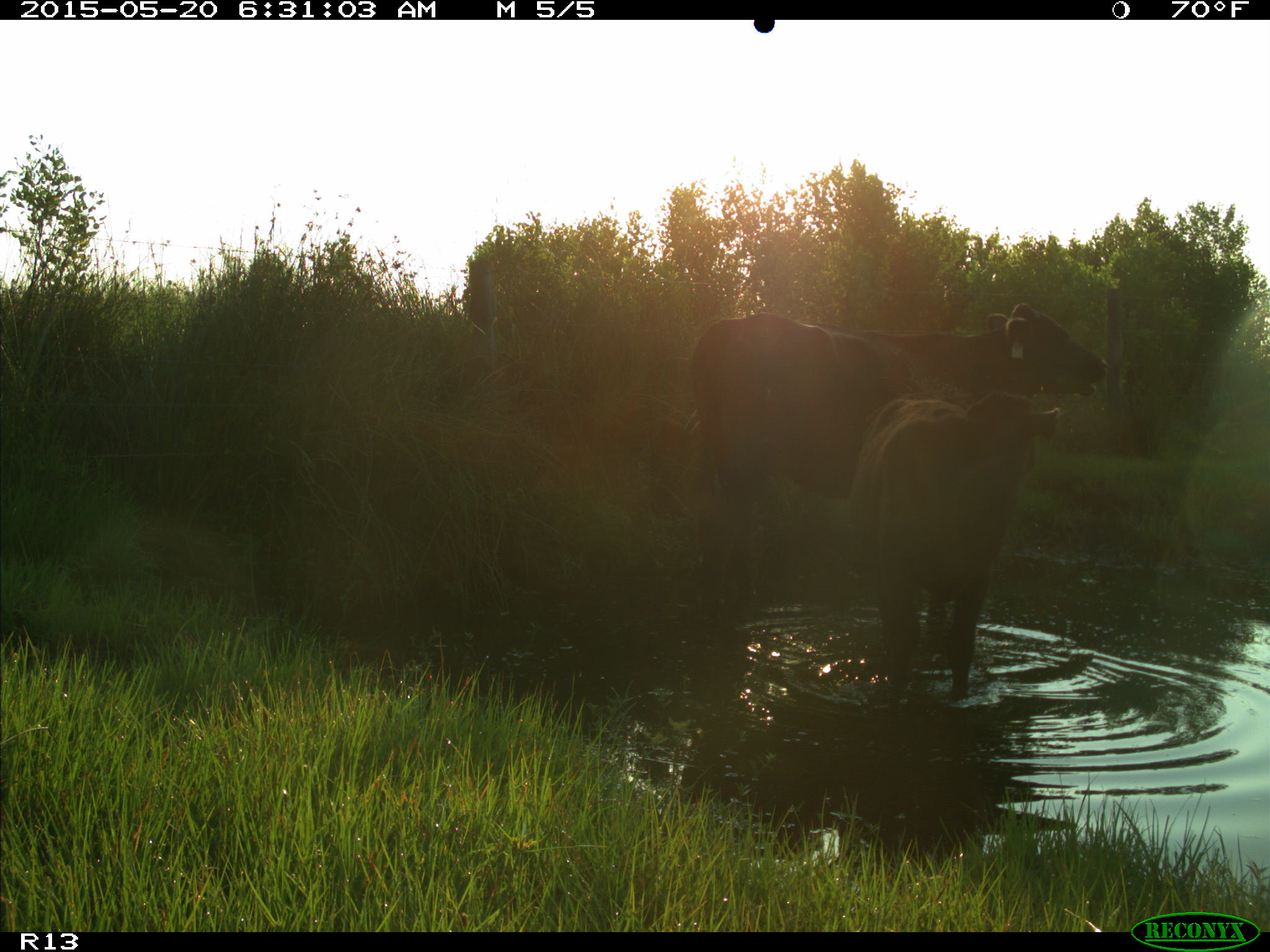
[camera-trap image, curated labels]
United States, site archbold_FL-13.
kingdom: Animalia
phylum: Chordata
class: Mammalia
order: Artiodactyla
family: Bovidae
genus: Bos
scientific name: Bos taurus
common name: domestic cow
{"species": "Bos taurus (domestic cow)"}